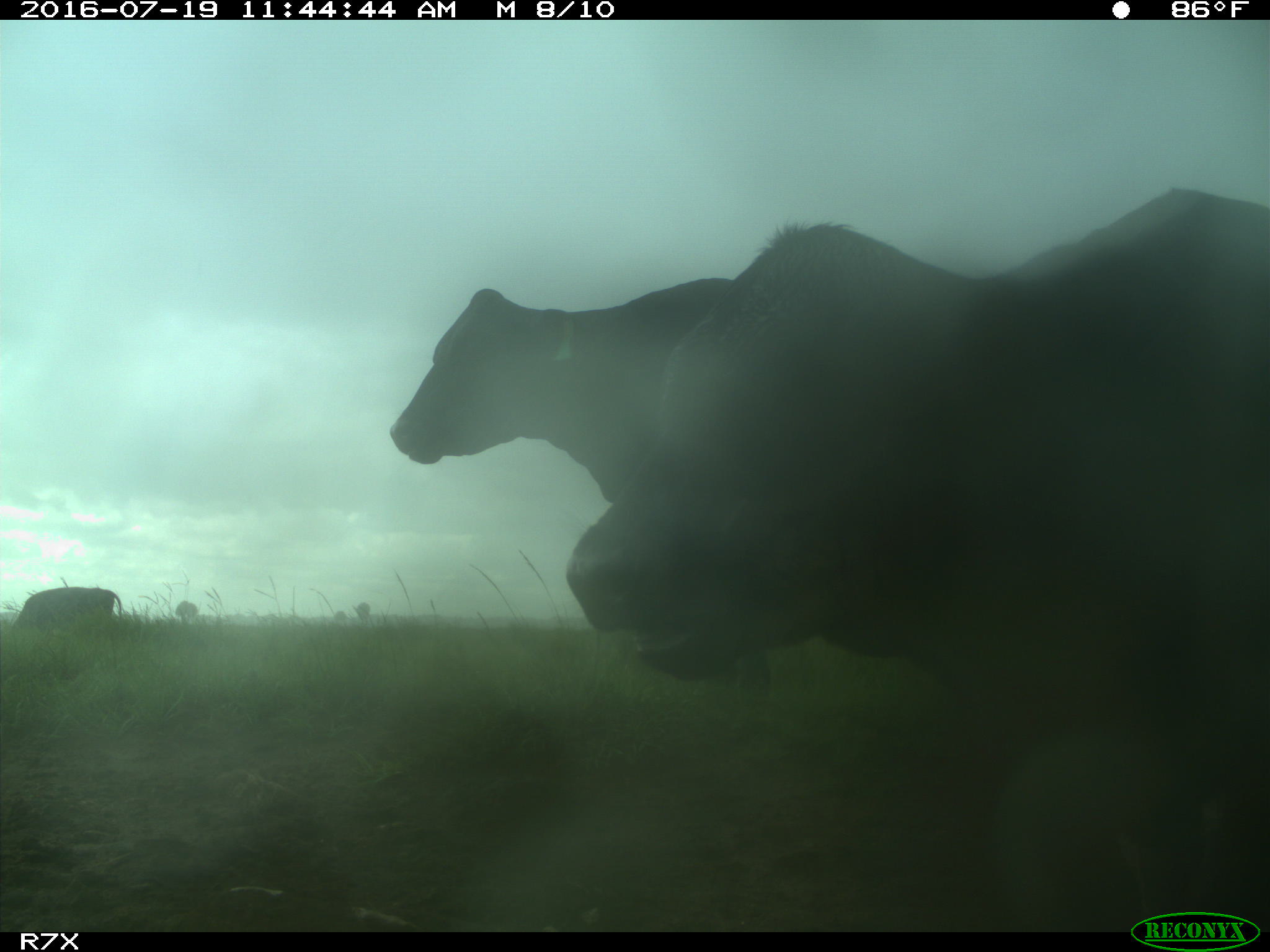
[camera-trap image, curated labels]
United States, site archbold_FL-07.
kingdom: Animalia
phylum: Chordata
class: Mammalia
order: Artiodactyla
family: Bovidae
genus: Bos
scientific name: Bos taurus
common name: domestic cow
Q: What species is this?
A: Bos taurus (domestic cow).